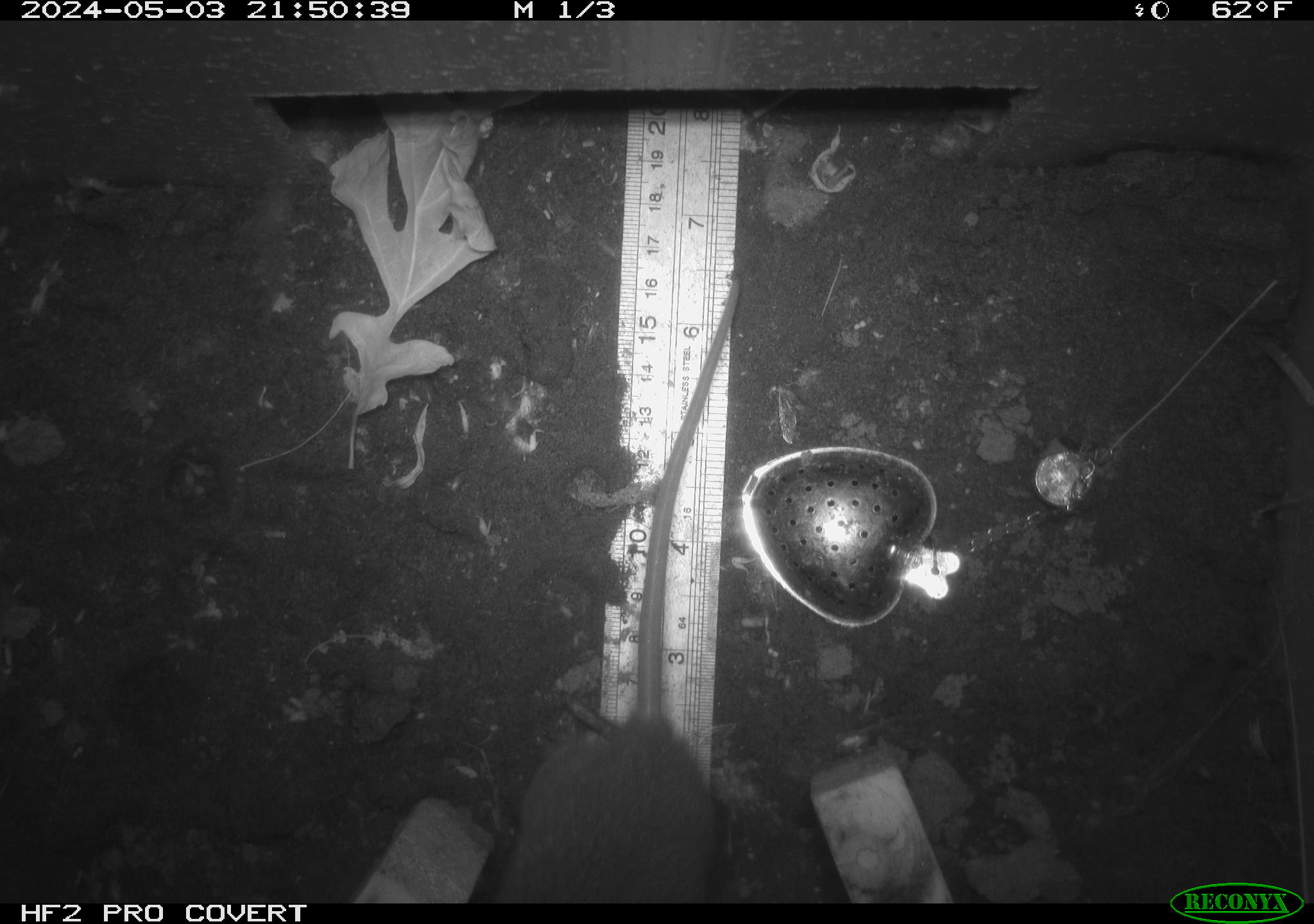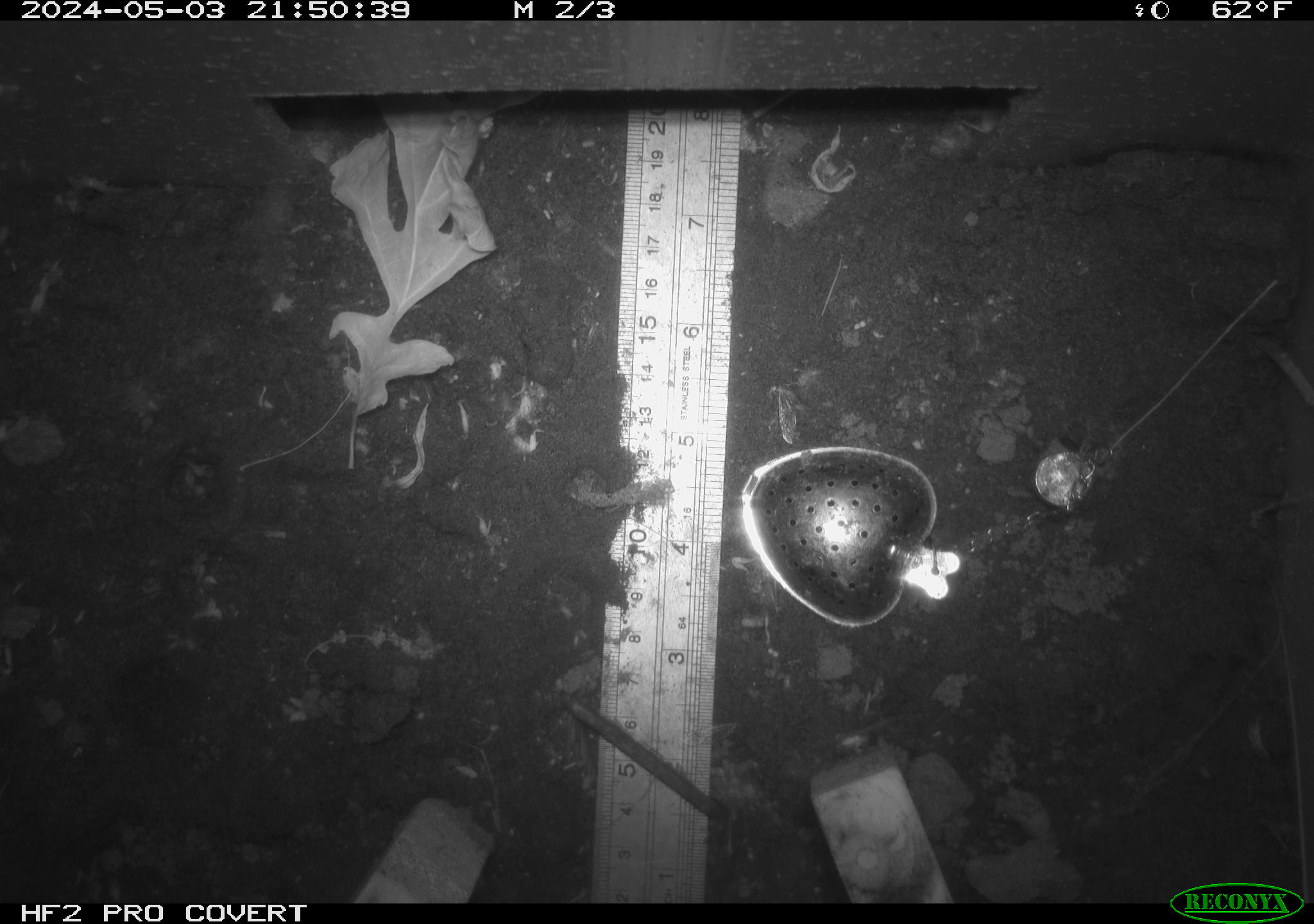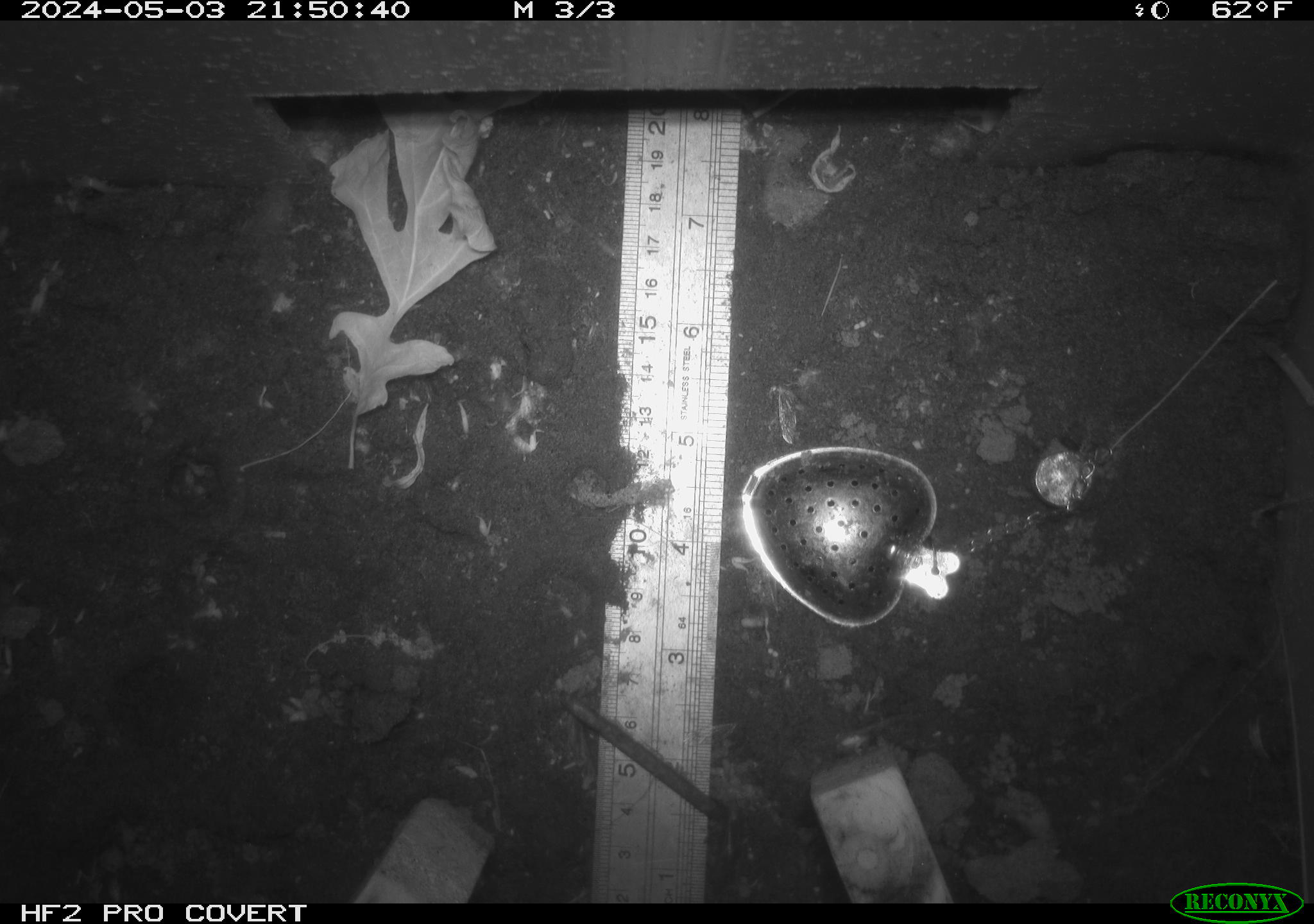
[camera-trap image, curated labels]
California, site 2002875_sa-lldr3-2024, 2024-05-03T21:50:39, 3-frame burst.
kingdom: Animalia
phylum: Chordata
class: Mammalia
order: Rodentia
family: Muridae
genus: Rattus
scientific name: Rattus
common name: rat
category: rattus species